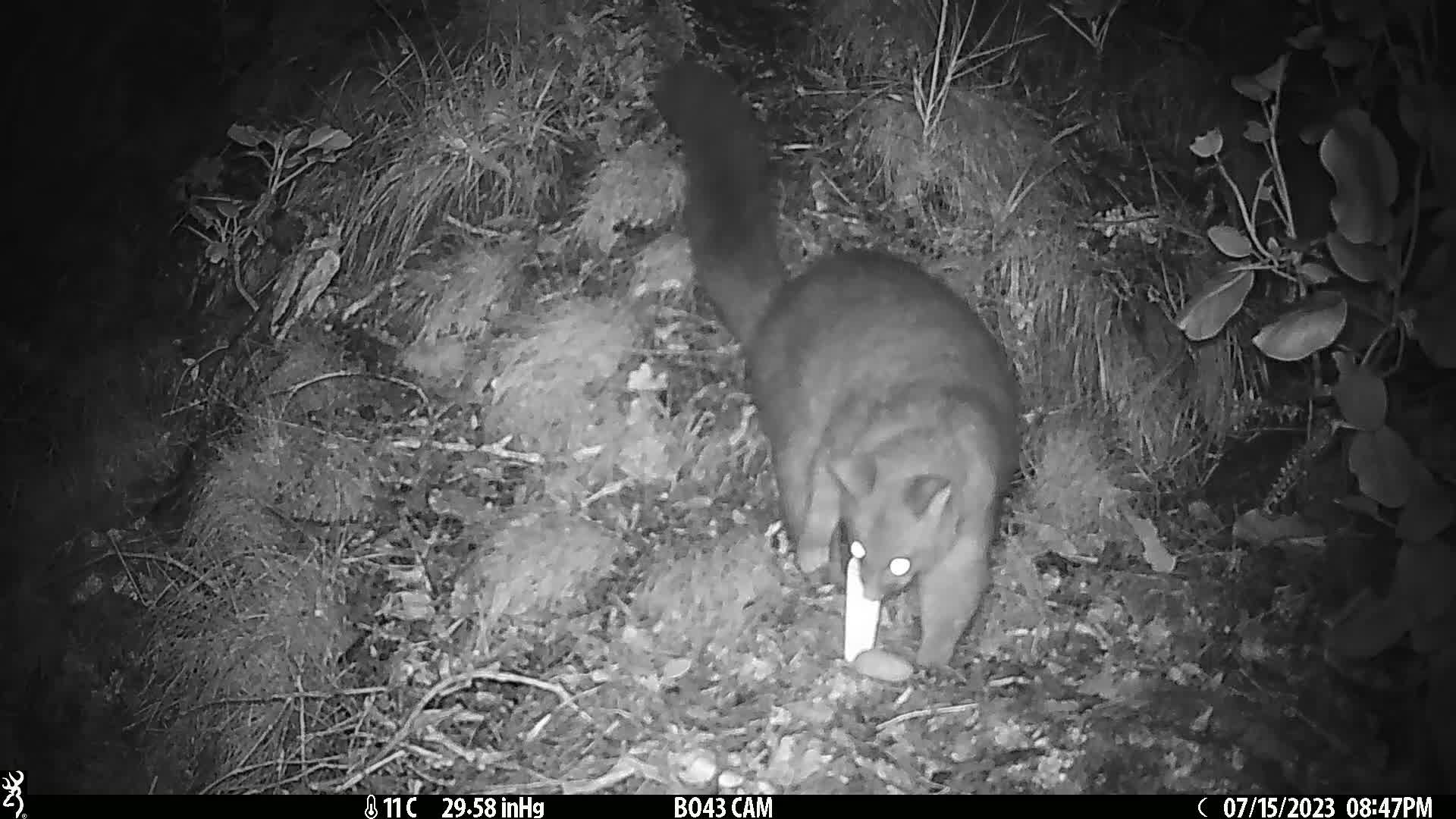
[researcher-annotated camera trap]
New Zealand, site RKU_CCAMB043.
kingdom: Animalia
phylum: Chordata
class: Mammalia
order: Diprotodontia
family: Phalangeridae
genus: Trichosurus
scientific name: Trichosurus vulpecula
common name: common brushtail possum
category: possum